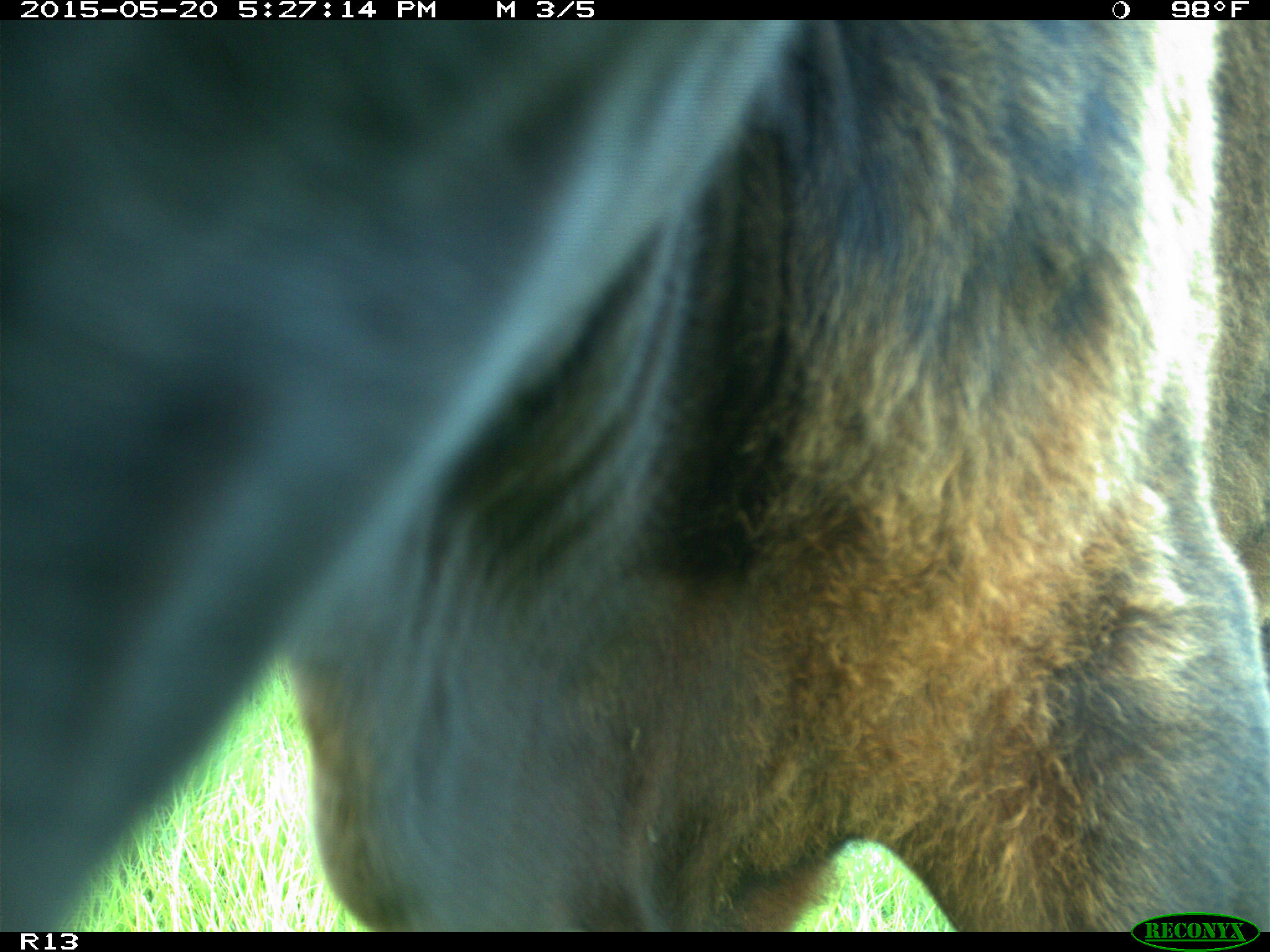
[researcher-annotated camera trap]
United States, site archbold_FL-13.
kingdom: Animalia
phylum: Chordata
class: Mammalia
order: Artiodactyla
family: Bovidae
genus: Bos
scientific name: Bos taurus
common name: domestic cow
Bos taurus (domestic cow).